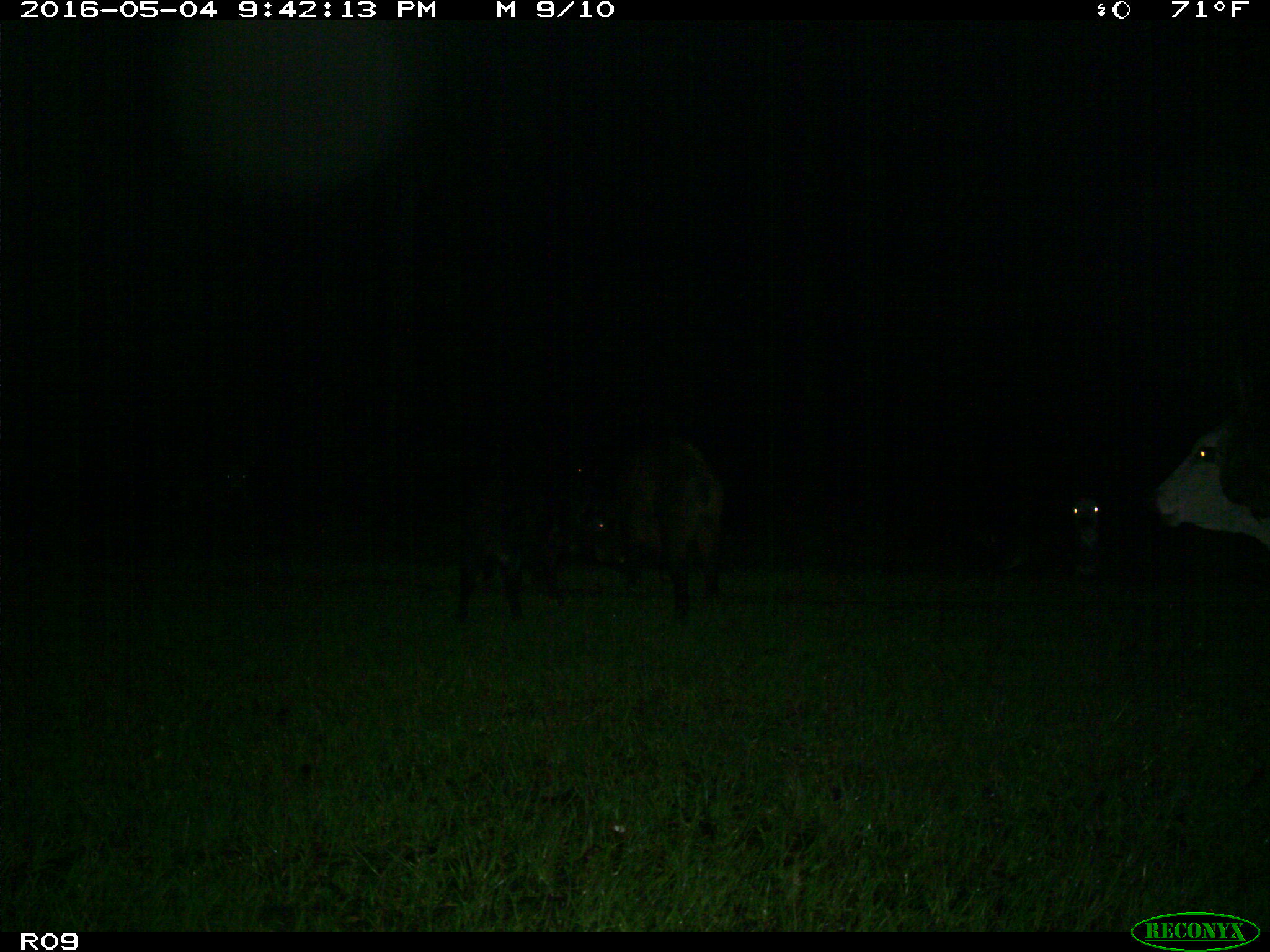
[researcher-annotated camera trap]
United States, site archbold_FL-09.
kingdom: Animalia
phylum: Chordata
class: Mammalia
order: Artiodactyla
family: Suidae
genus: Sus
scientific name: Sus scrofa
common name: wild boar